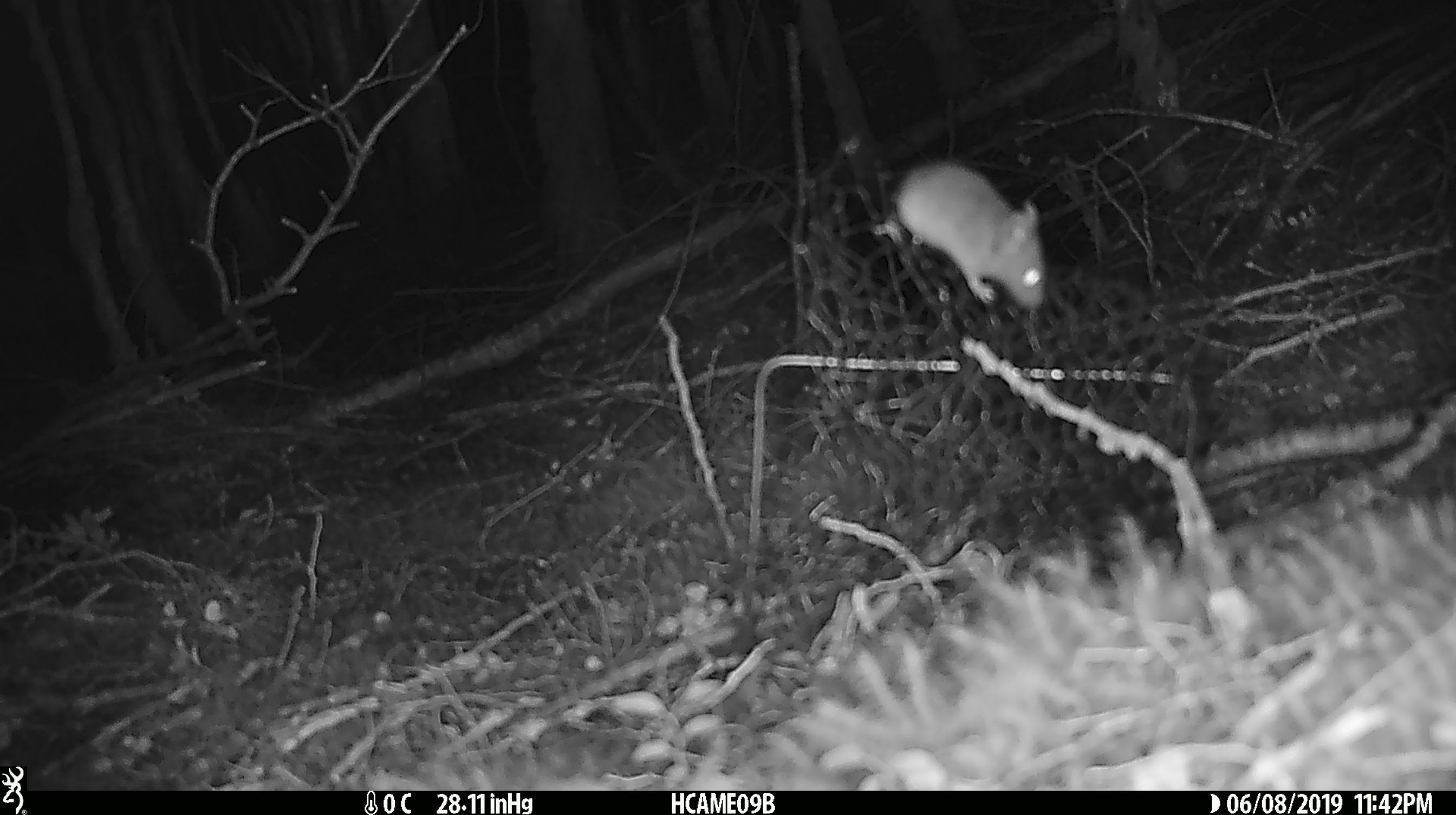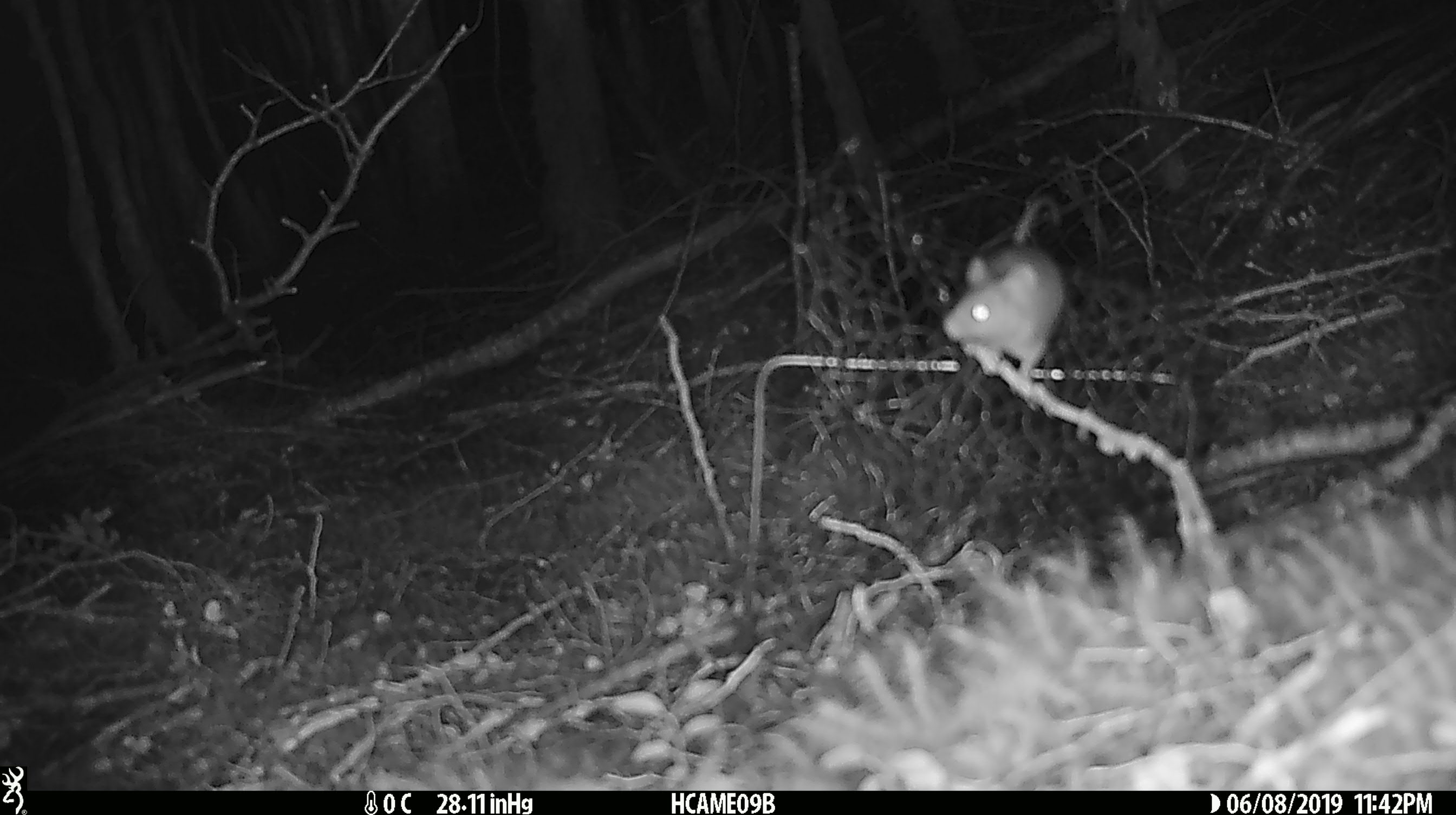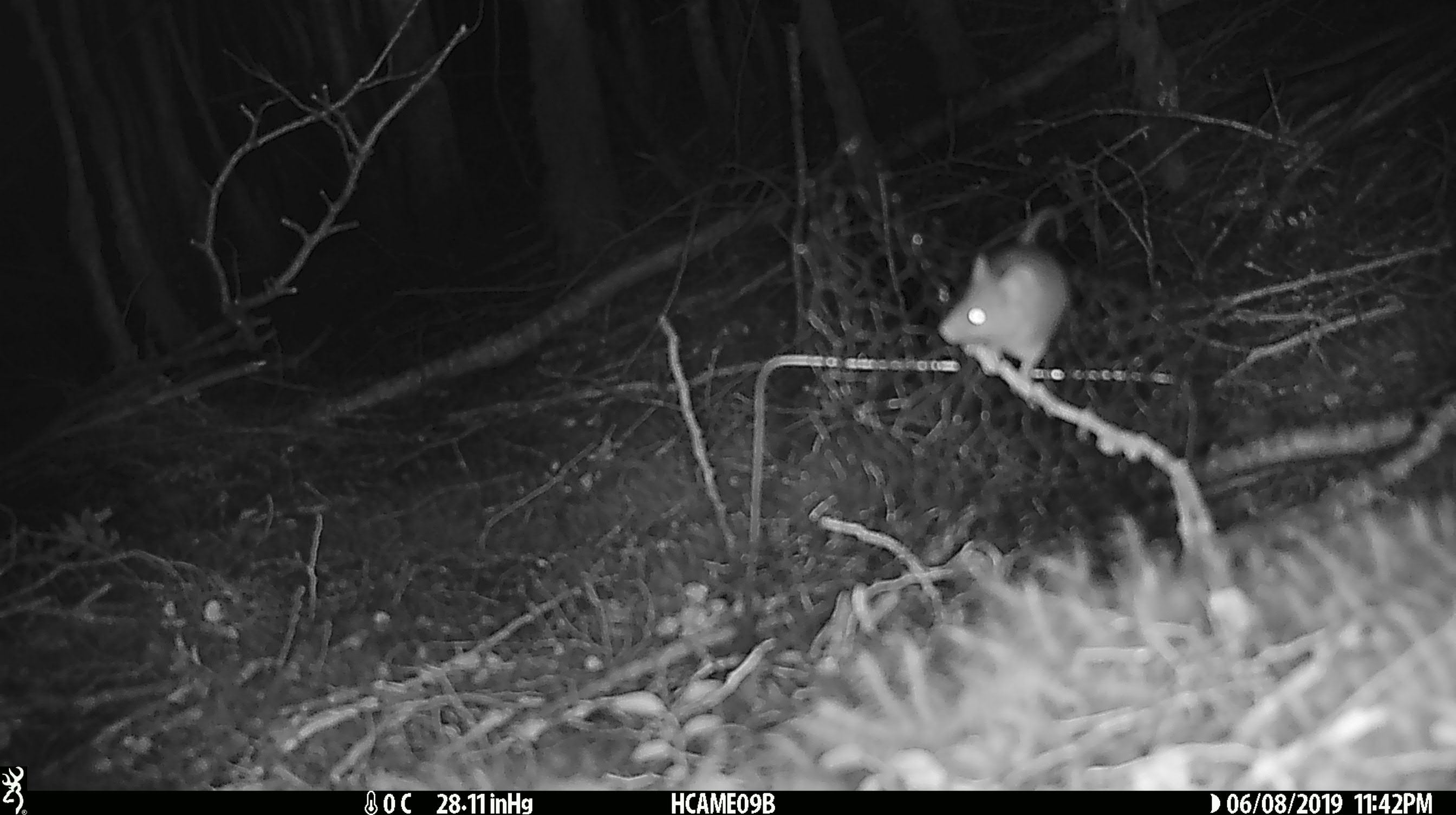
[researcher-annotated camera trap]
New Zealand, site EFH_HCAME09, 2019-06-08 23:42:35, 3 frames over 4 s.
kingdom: Animalia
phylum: Chordata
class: Mammalia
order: Rodentia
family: Muridae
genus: Mus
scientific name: Mus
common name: mouse